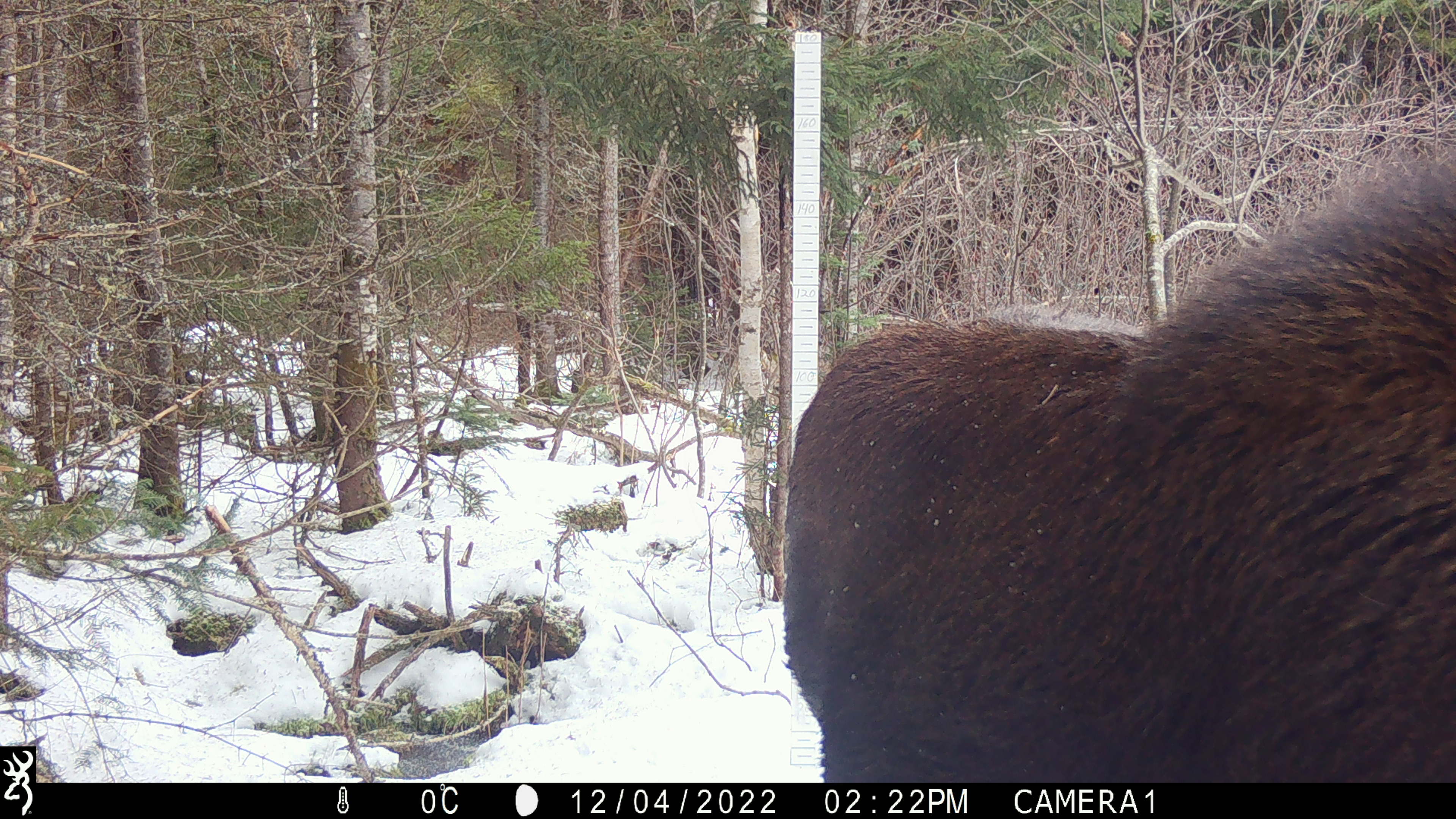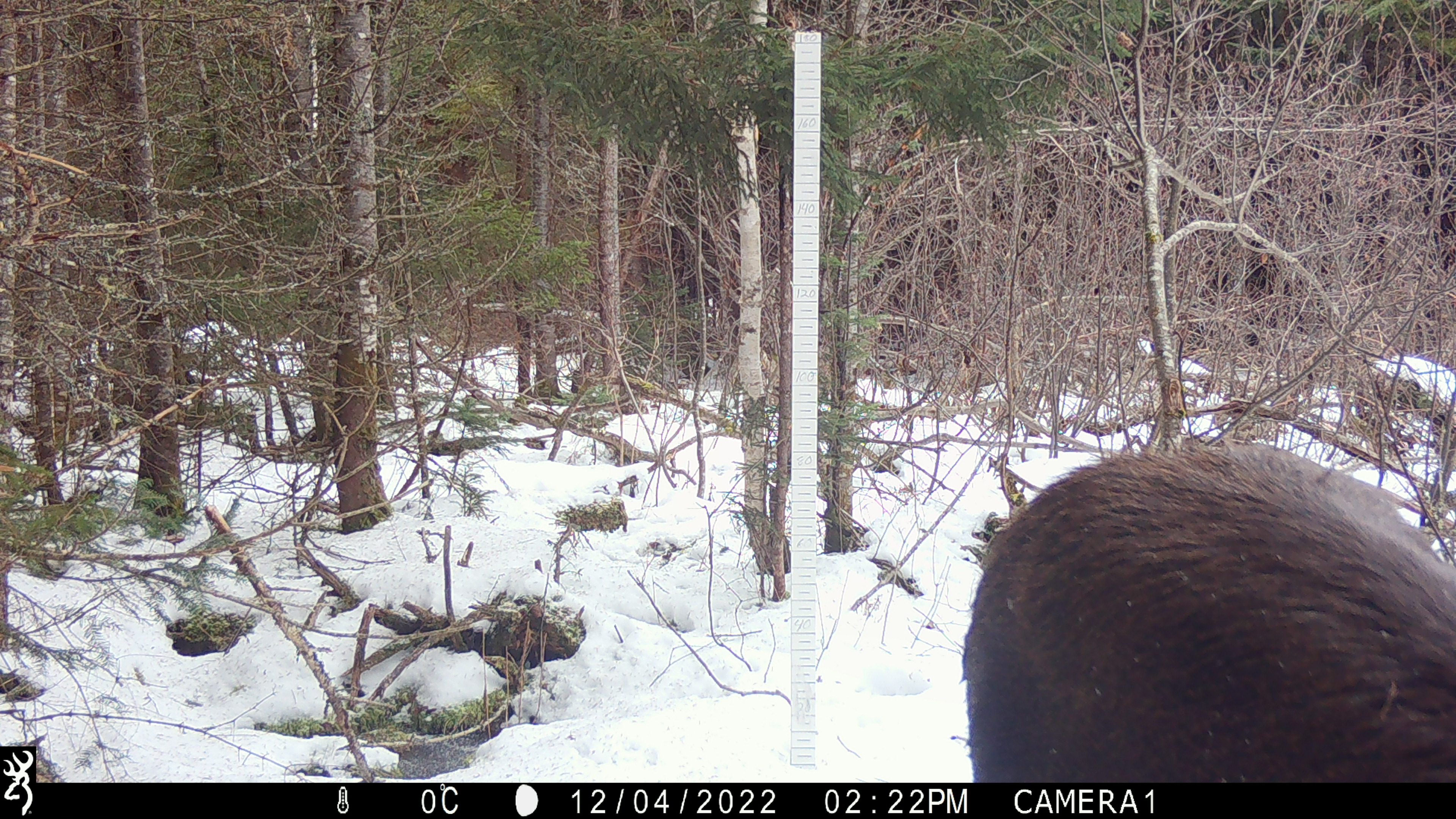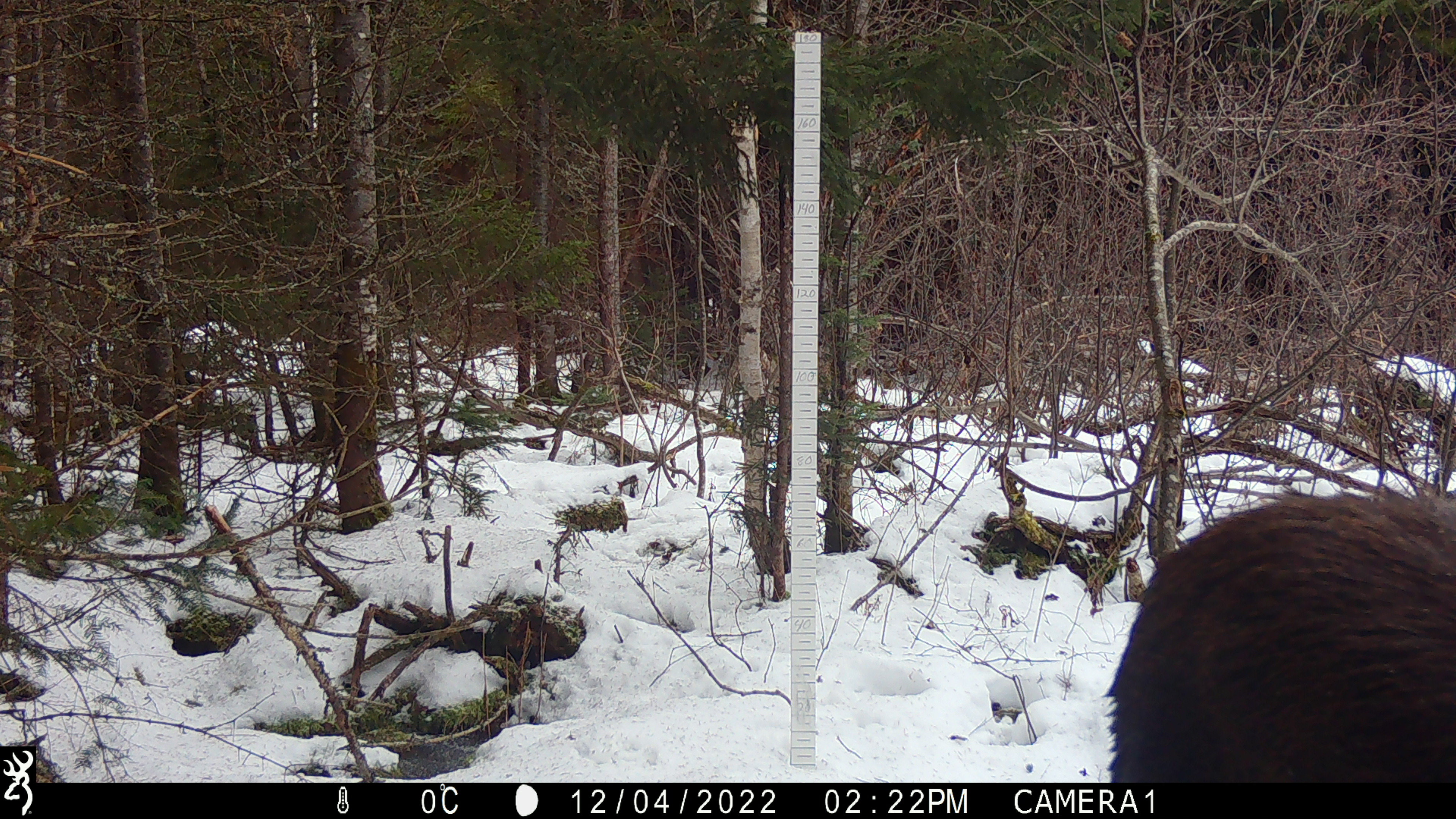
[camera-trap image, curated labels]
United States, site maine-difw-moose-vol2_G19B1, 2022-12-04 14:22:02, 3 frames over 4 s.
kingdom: Animalia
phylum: Chordata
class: Mammalia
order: Artiodactyla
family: Cervidae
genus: Alces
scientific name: Alces alces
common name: moose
Moose (Alces alces).